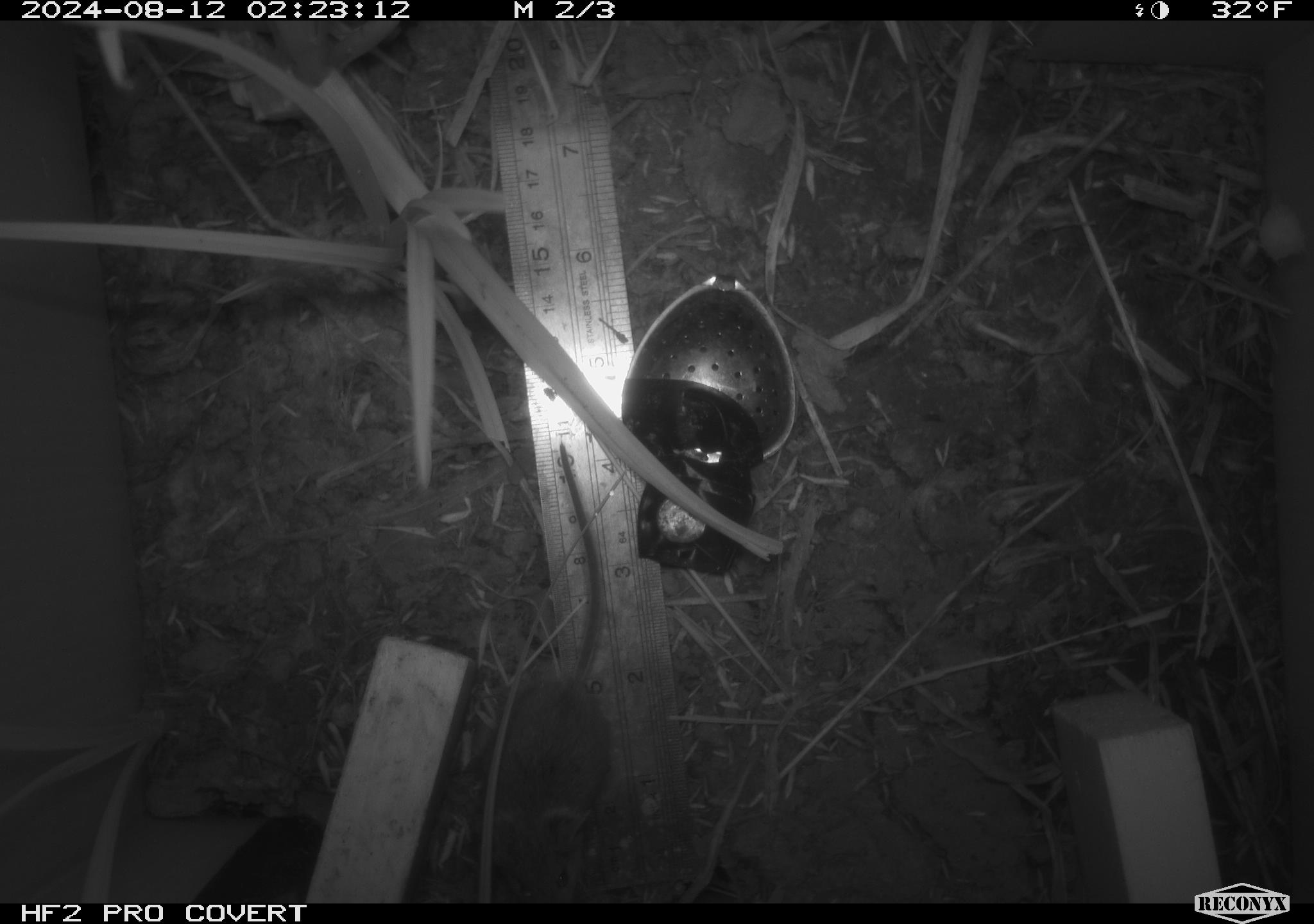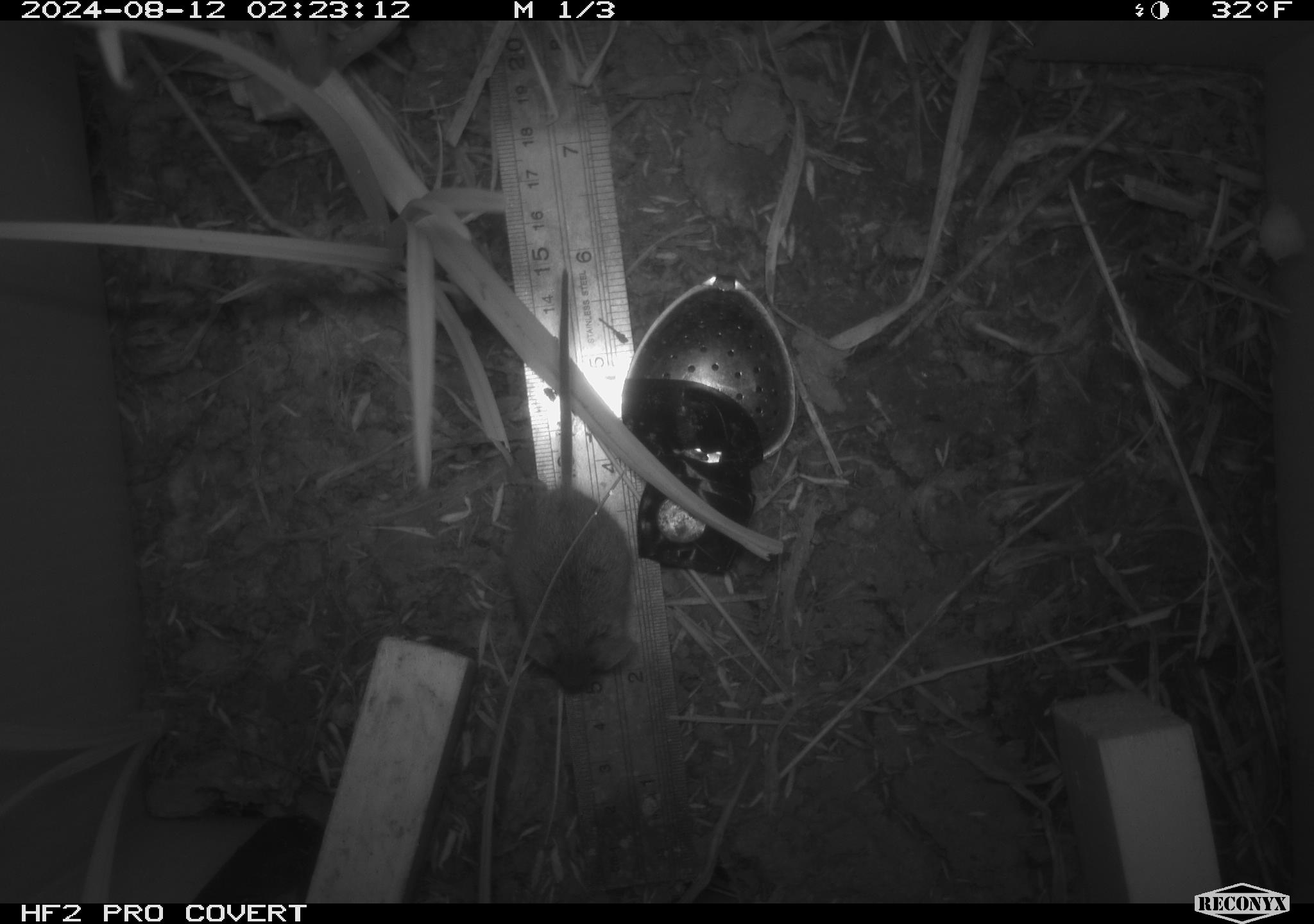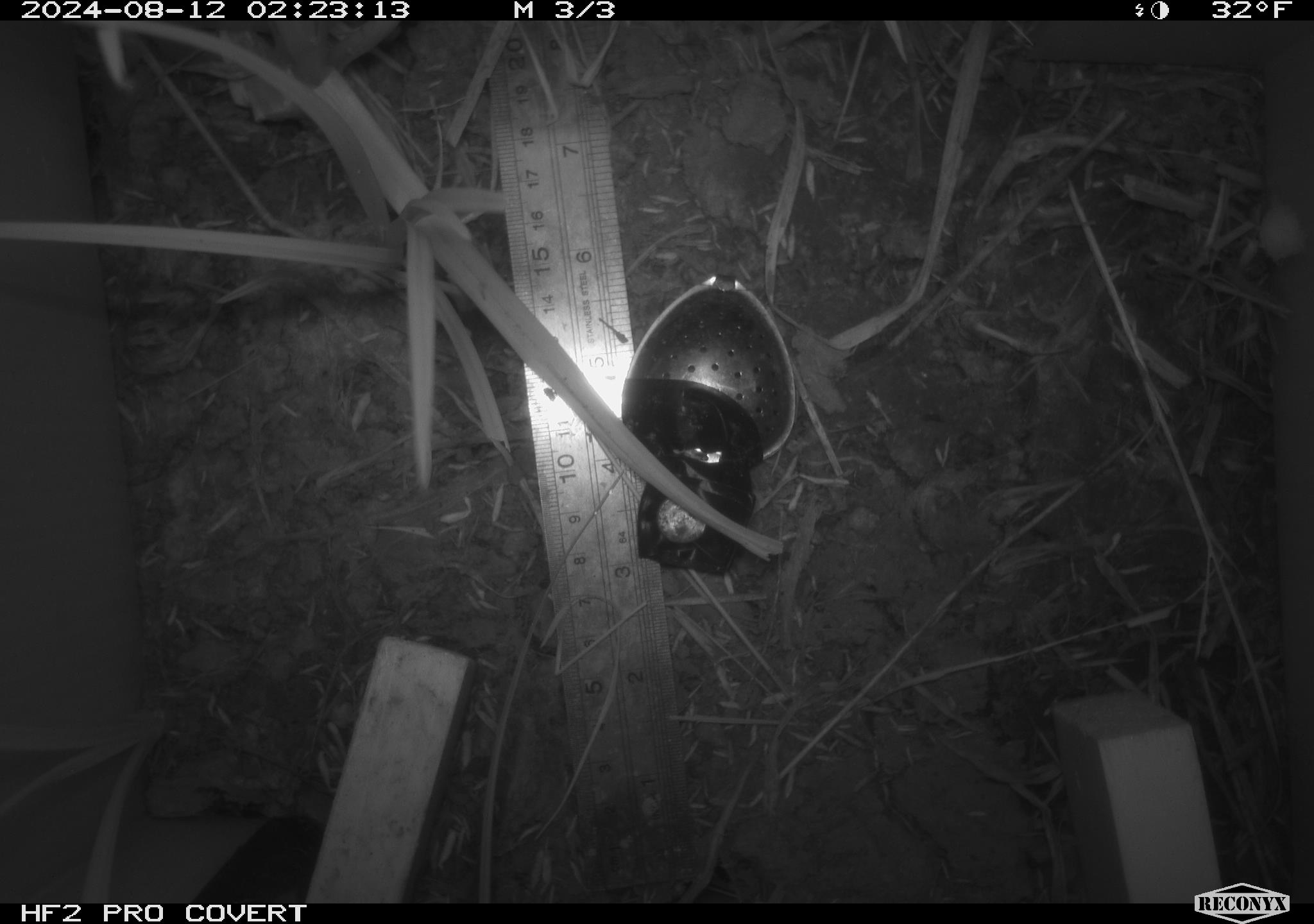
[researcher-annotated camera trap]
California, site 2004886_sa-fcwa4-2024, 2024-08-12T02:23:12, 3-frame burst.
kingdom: Animalia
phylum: Chordata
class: Mammalia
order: Rodentia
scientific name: Rodentia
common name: rodent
Rodent (Rodentia).